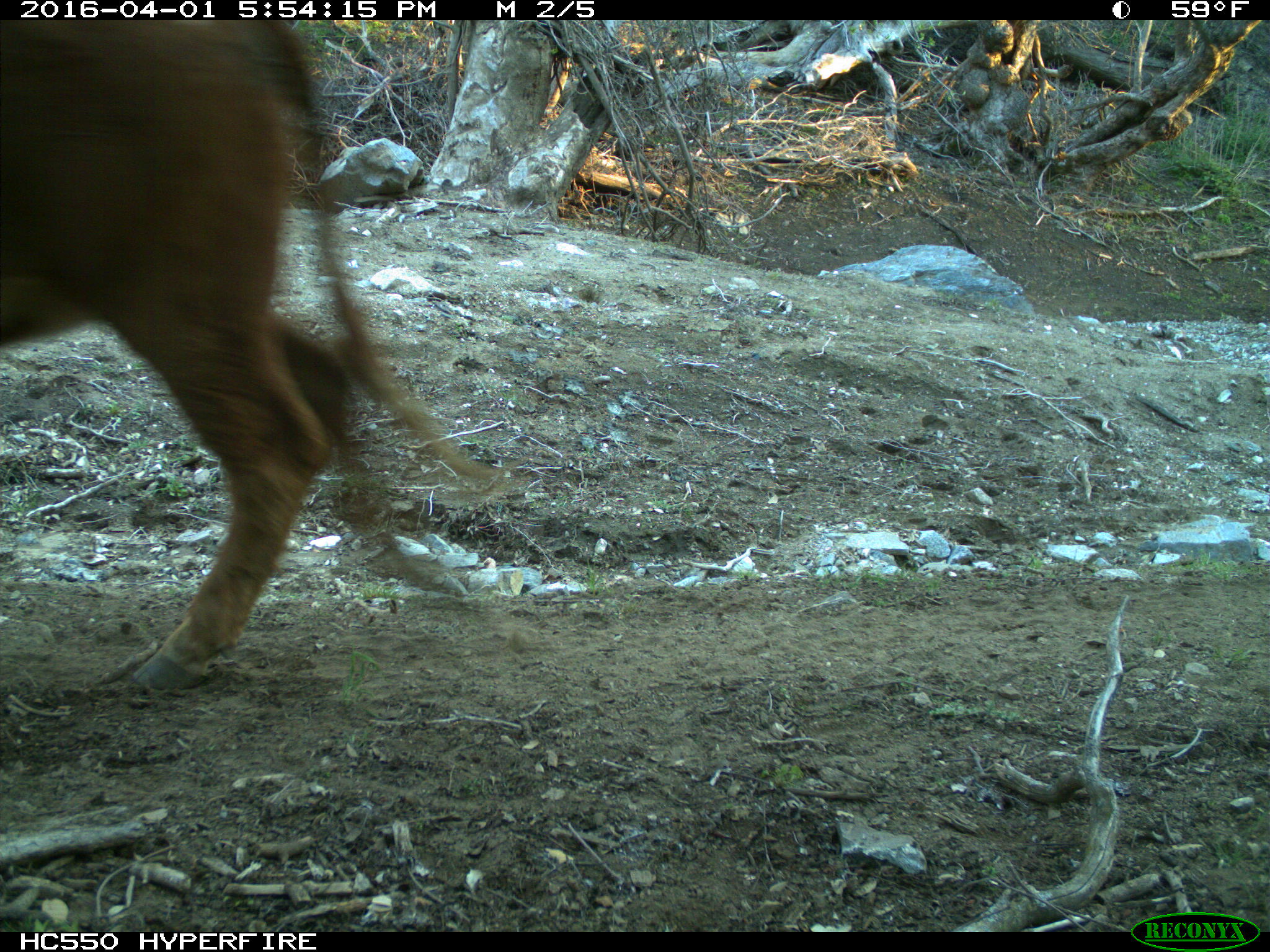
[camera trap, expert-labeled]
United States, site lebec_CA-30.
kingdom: Animalia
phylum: Chordata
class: Mammalia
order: Artiodactyla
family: Bovidae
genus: Bos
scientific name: Bos taurus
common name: domestic cow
Bos taurus (domestic cow).